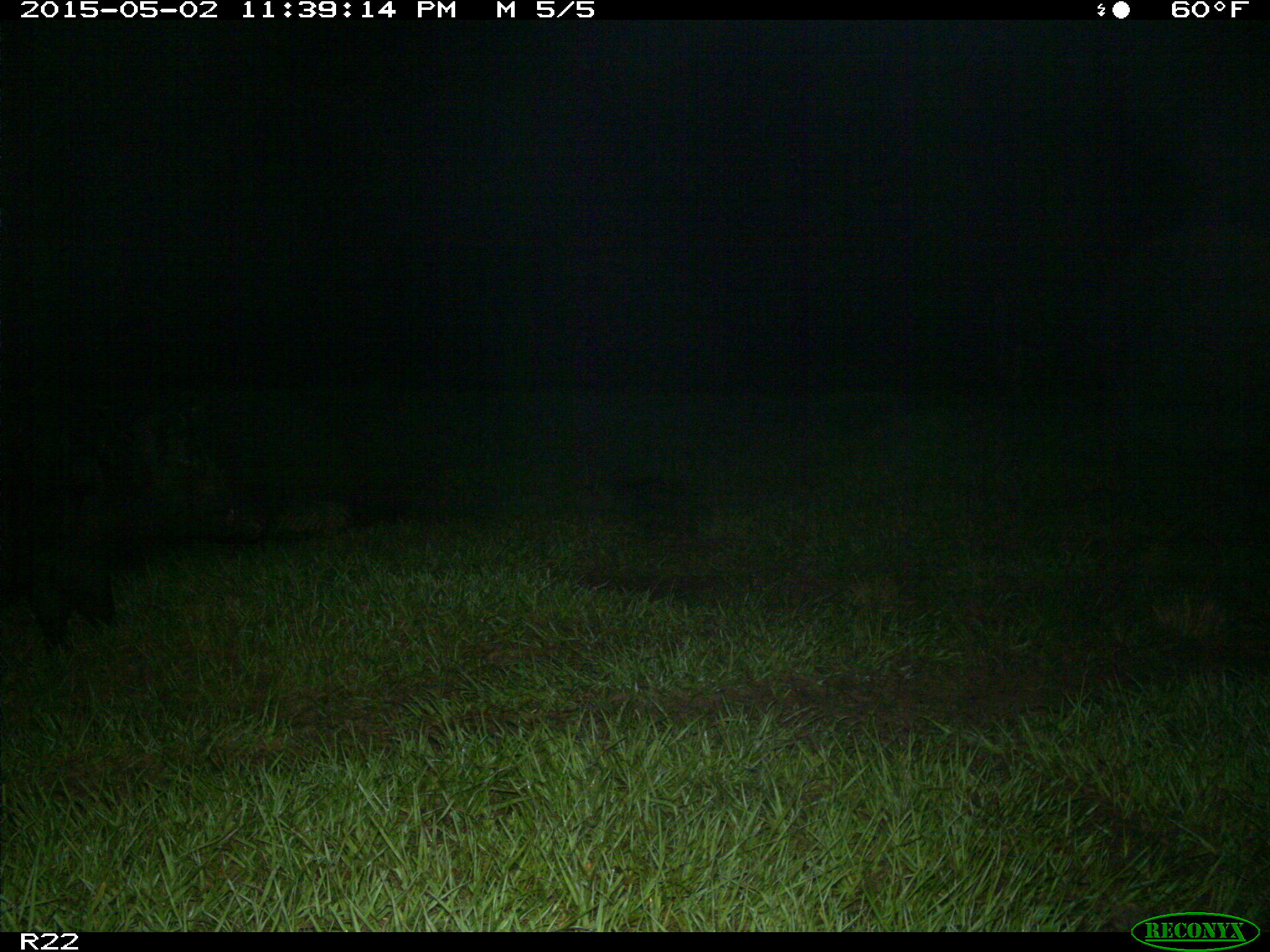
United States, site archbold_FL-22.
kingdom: Animalia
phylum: Chordata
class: Mammalia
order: Artiodactyla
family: Suidae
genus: Sus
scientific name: Sus scrofa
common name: wild boar